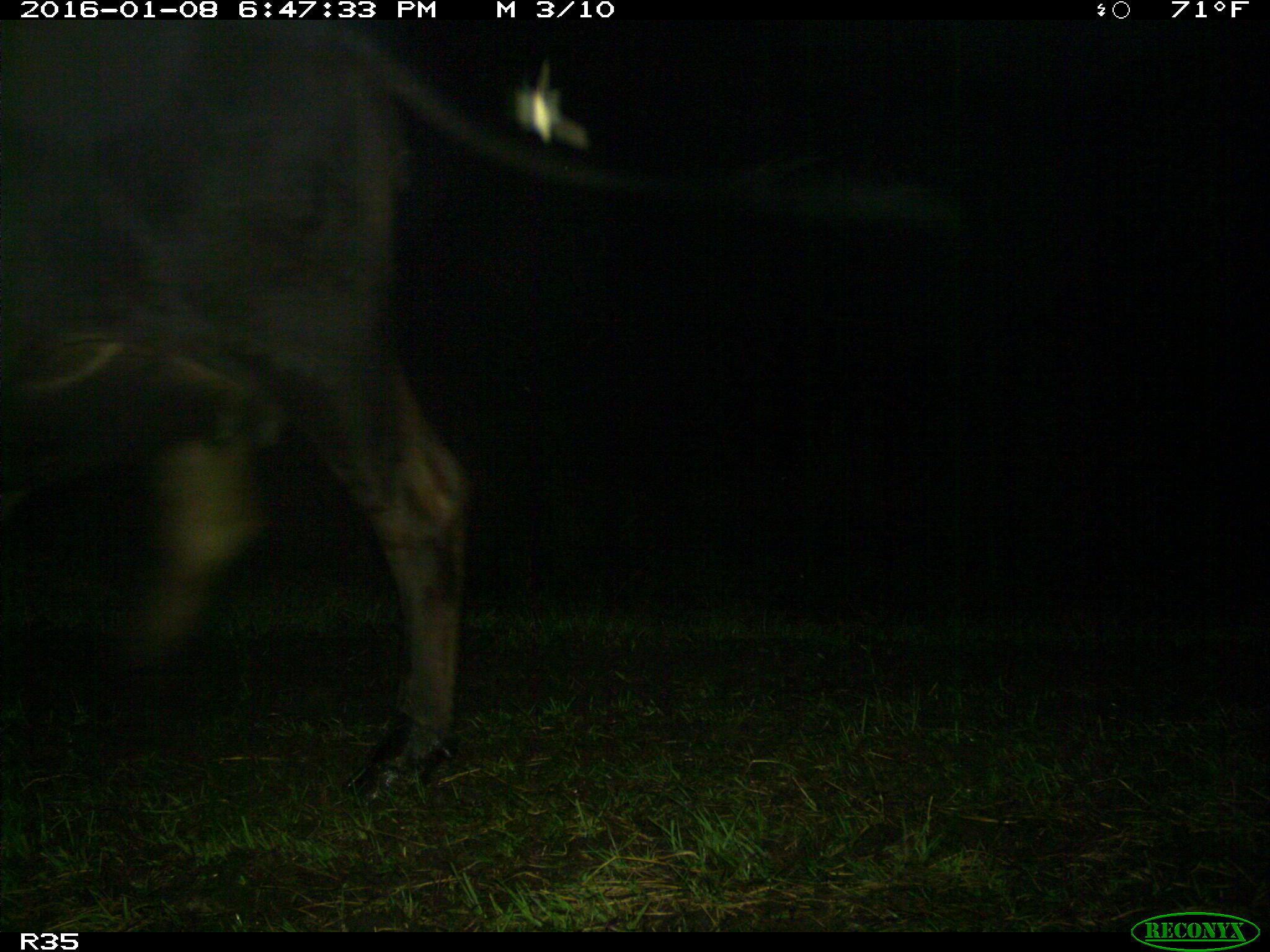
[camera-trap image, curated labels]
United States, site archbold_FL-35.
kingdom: Animalia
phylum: Chordata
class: Mammalia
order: Artiodactyla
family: Bovidae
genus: Bos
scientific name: Bos taurus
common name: domestic cow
Bos taurus (domestic cow).